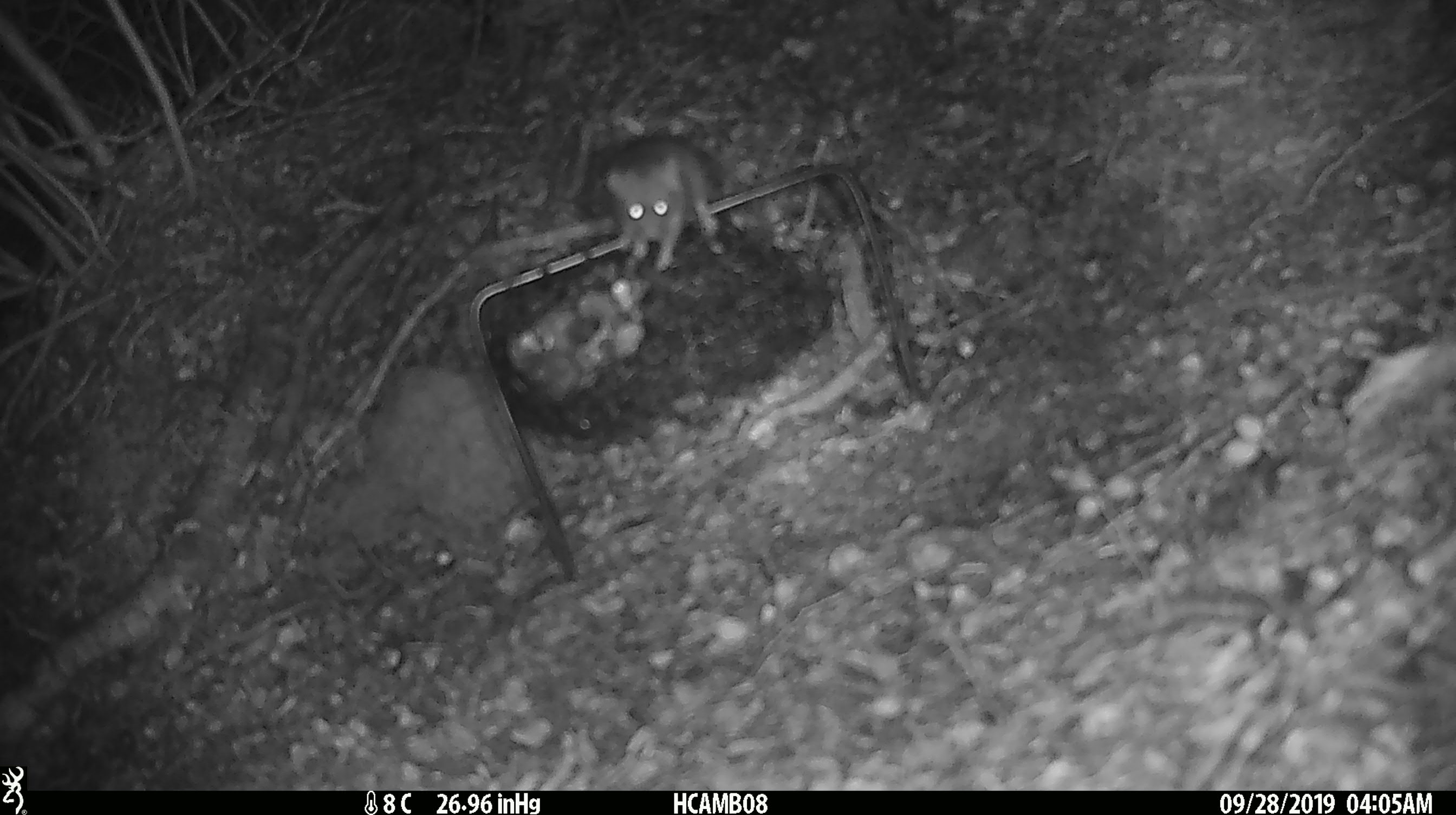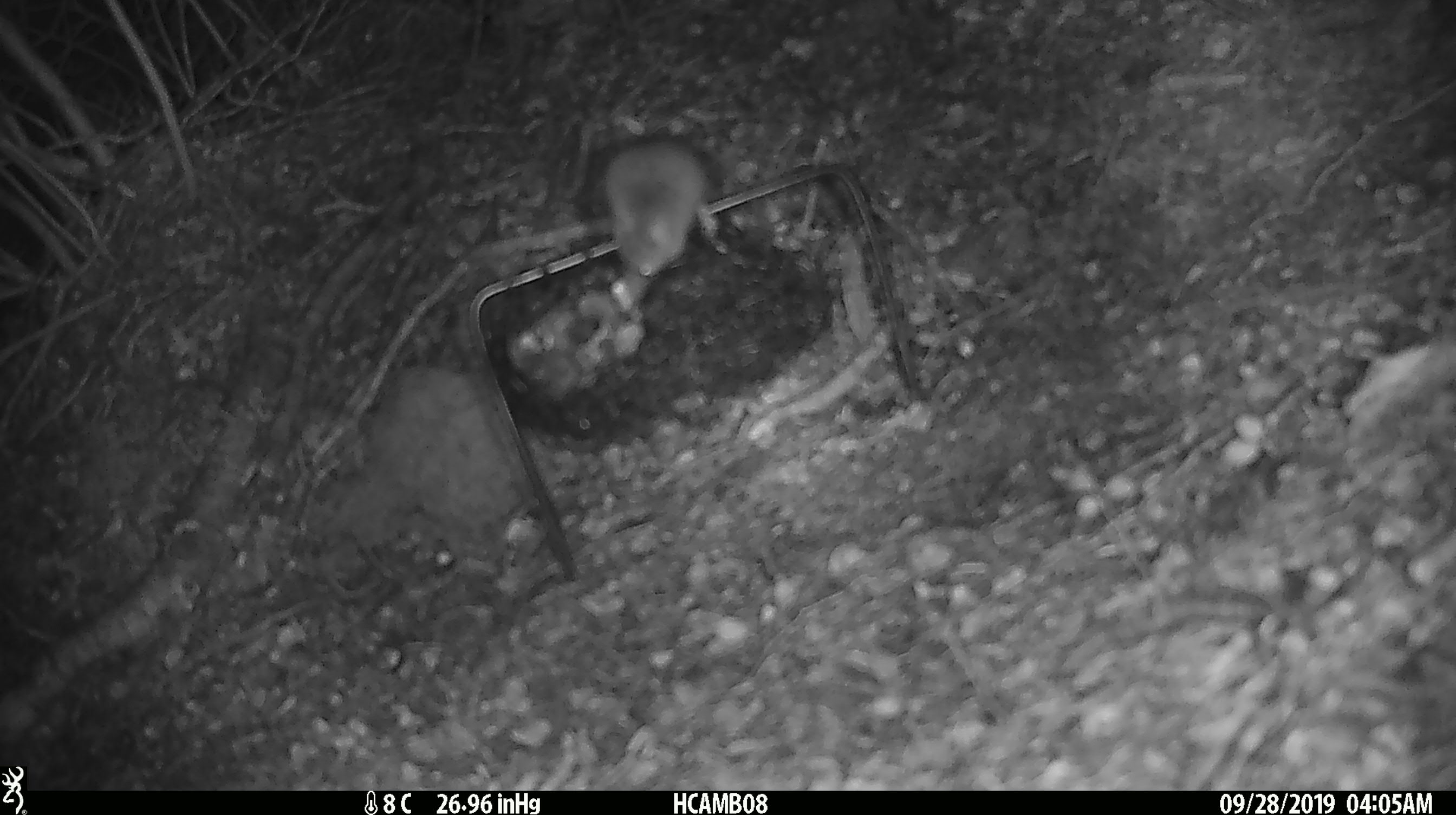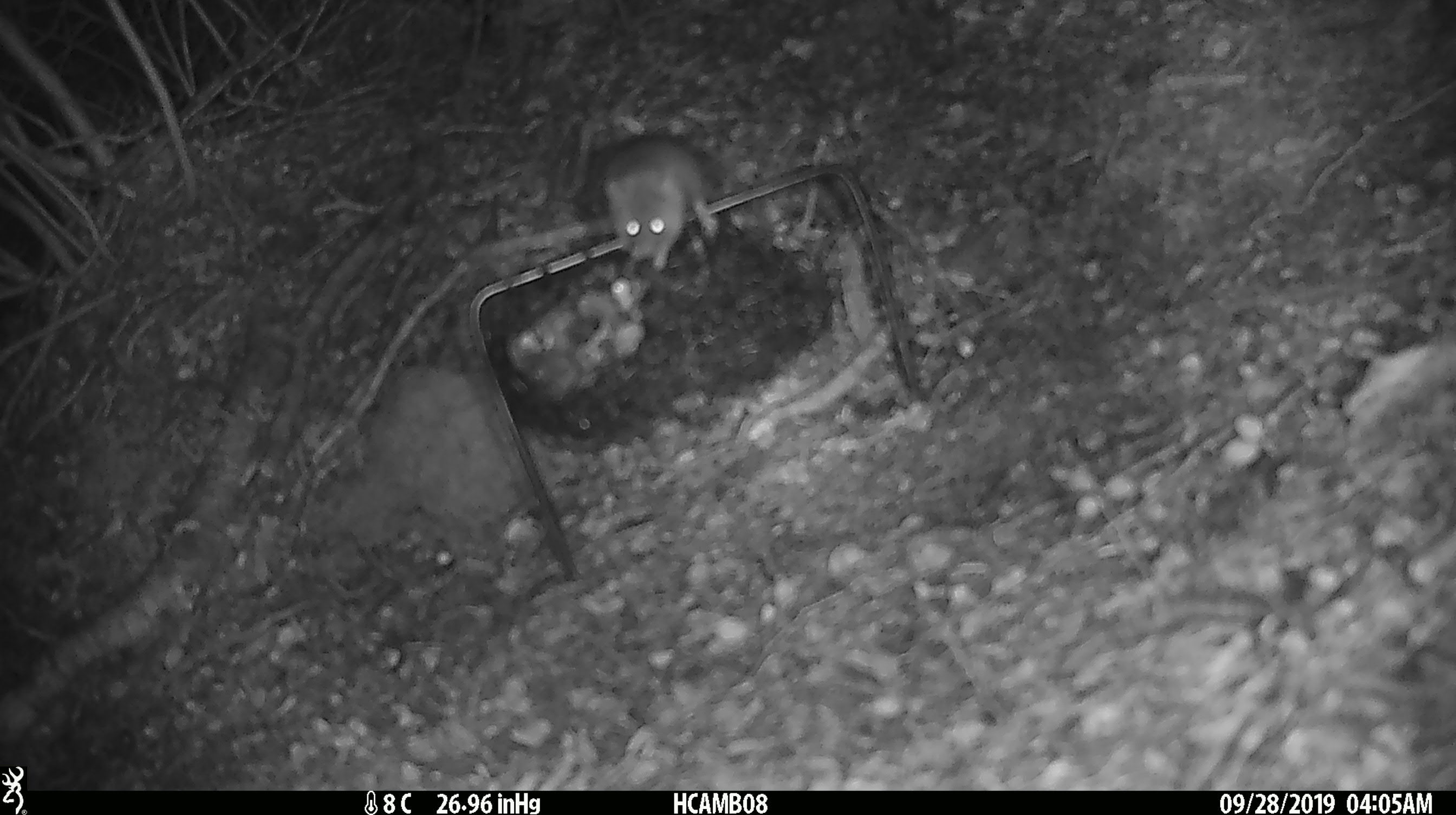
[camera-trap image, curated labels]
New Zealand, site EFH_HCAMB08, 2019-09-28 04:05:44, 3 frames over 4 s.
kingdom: Animalia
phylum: Chordata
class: Mammalia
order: Rodentia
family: Muridae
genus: Mus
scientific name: Mus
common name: mouse